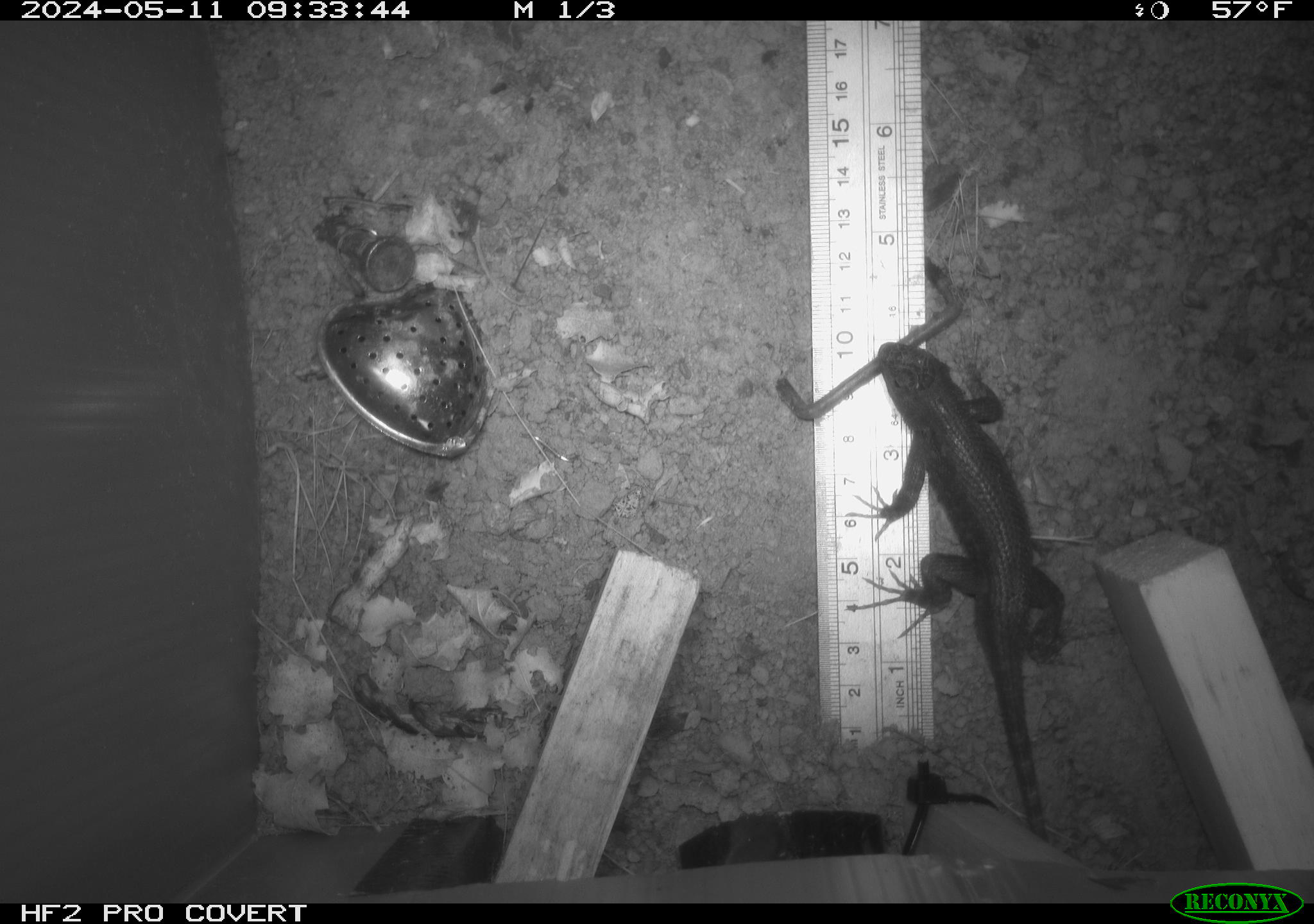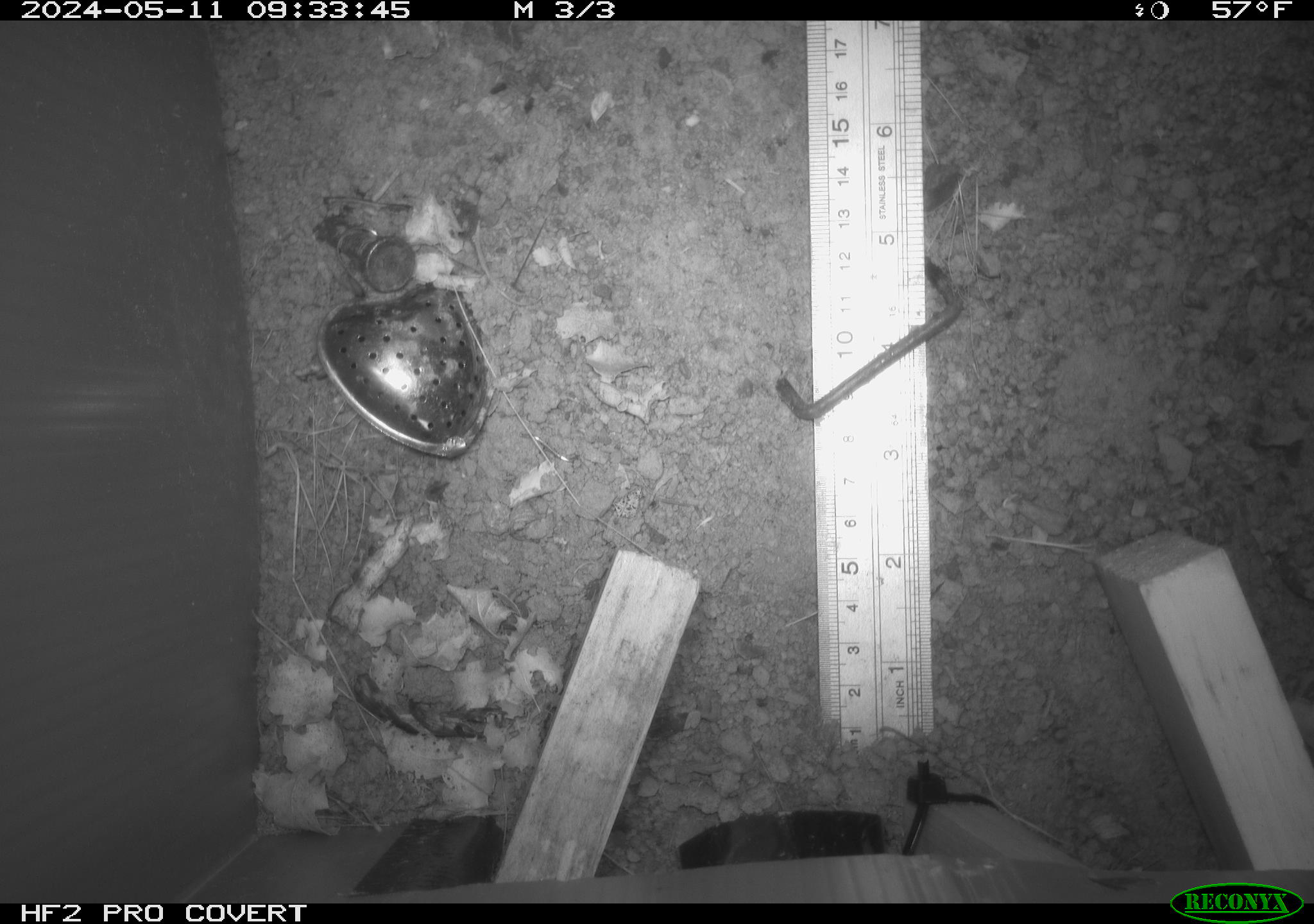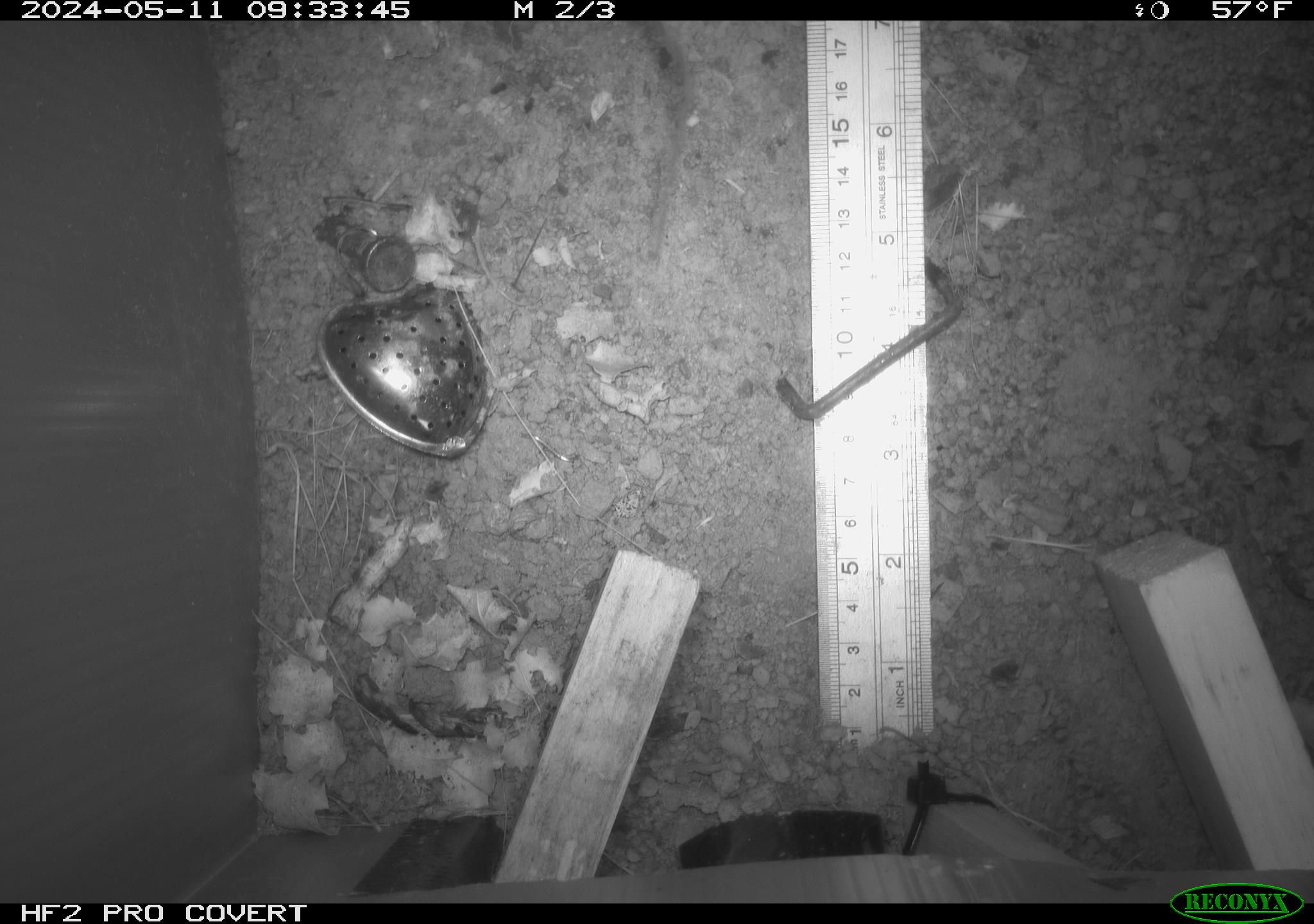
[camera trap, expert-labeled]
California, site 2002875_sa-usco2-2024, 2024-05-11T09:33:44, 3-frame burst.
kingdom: Animalia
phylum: Chordata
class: Reptilia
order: Squamata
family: Phrynosomatidae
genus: Sceloporus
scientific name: Sceloporus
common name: spiny lizards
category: sceloporus species